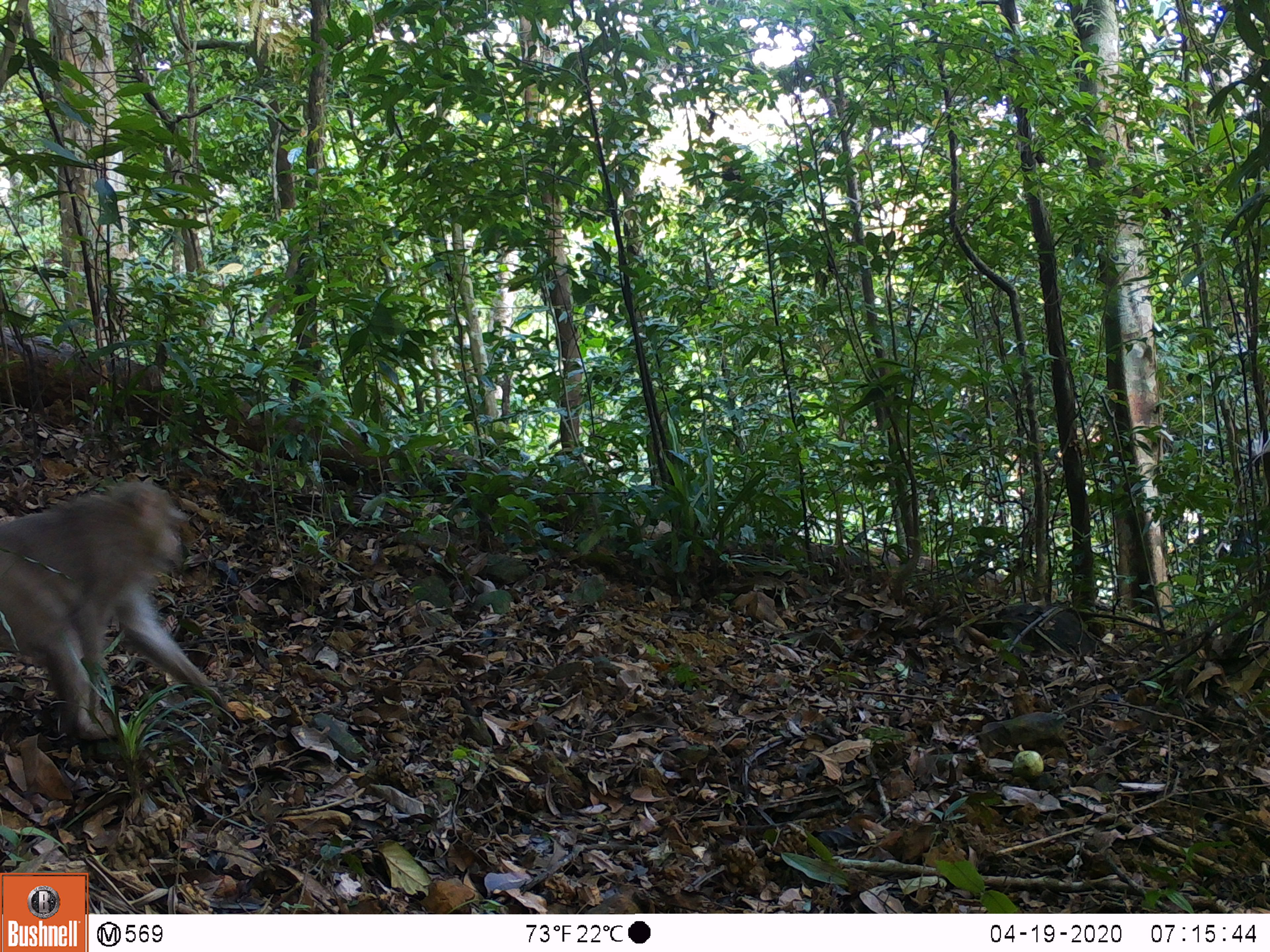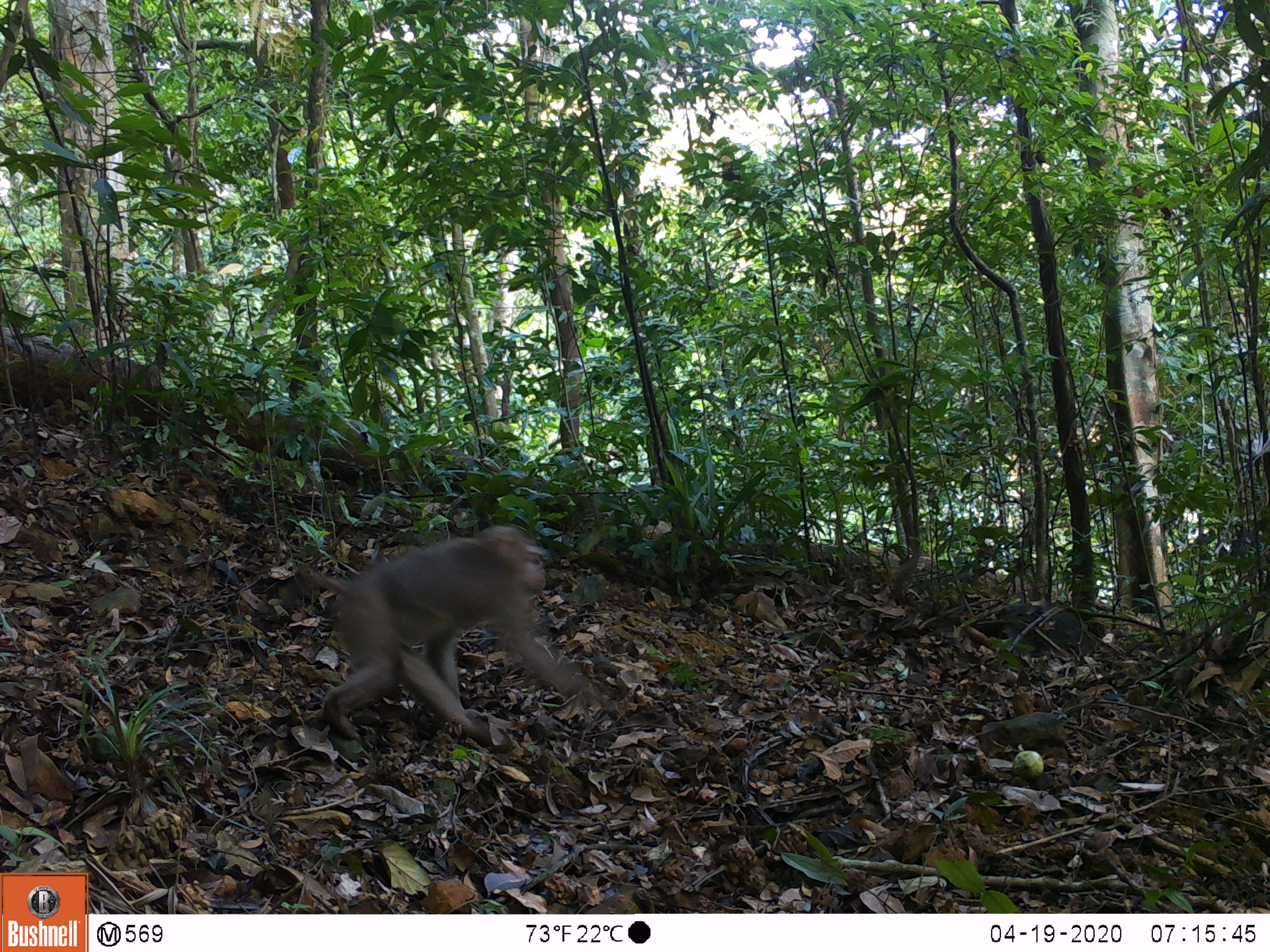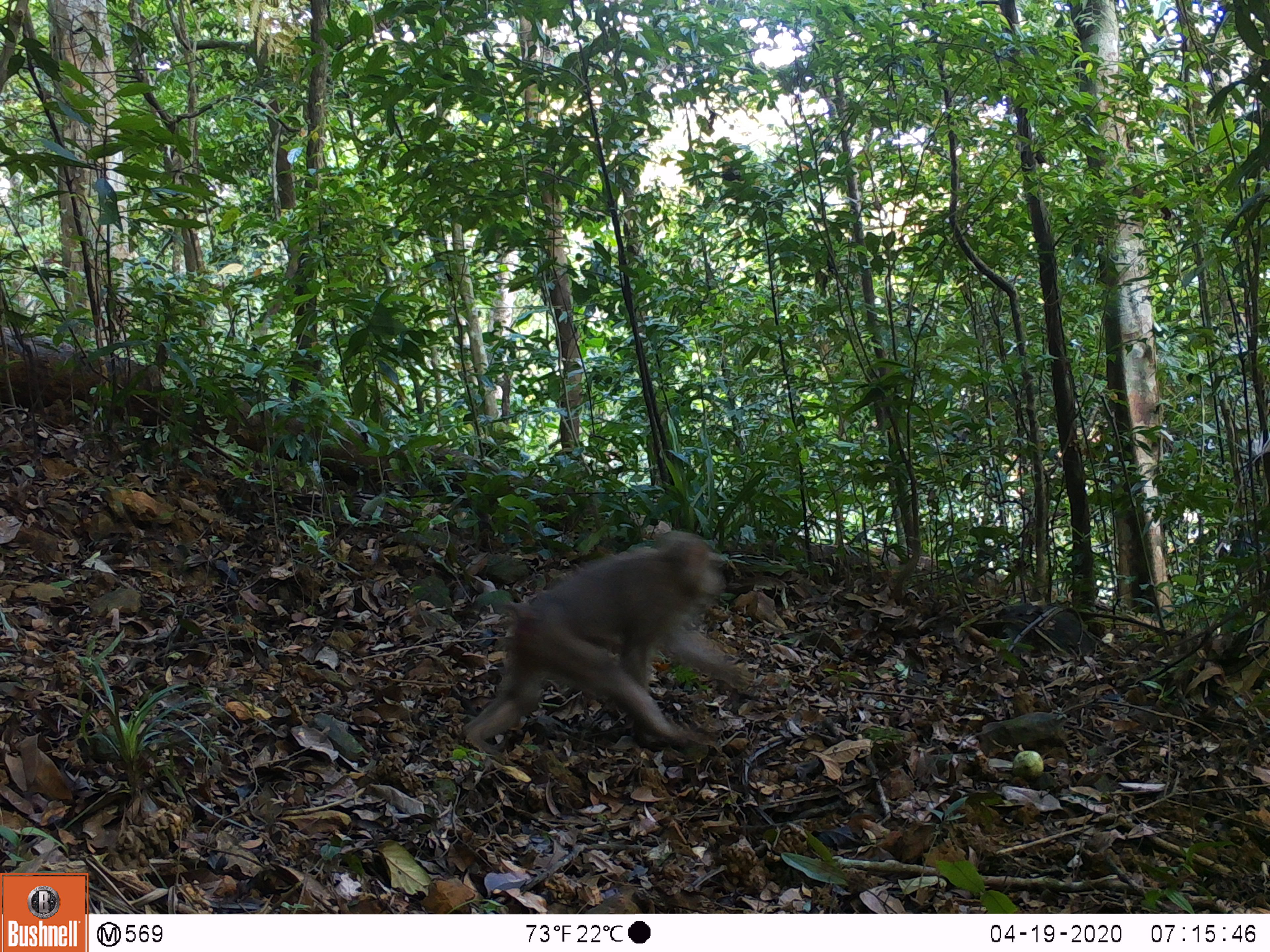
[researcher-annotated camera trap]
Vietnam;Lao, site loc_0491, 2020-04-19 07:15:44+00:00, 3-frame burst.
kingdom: Animalia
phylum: Chordata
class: Mammalia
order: Primates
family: Cercopithecidae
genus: Macaca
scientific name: Macaca nemestrina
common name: pig-tailed macaque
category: pig tailed macaque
Pig tailed macaque (pig-tailed macaque) (Macaca nemestrina). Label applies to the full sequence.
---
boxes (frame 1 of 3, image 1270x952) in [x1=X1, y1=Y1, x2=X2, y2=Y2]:
pig tailed macaque: [x1=0, y1=477, x2=232, y2=738]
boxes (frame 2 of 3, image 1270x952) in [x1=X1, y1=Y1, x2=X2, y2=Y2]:
pig tailed macaque: [x1=310, y1=523, x2=588, y2=752]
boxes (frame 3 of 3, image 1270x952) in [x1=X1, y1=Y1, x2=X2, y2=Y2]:
pig tailed macaque: [x1=461, y1=529, x2=754, y2=747]